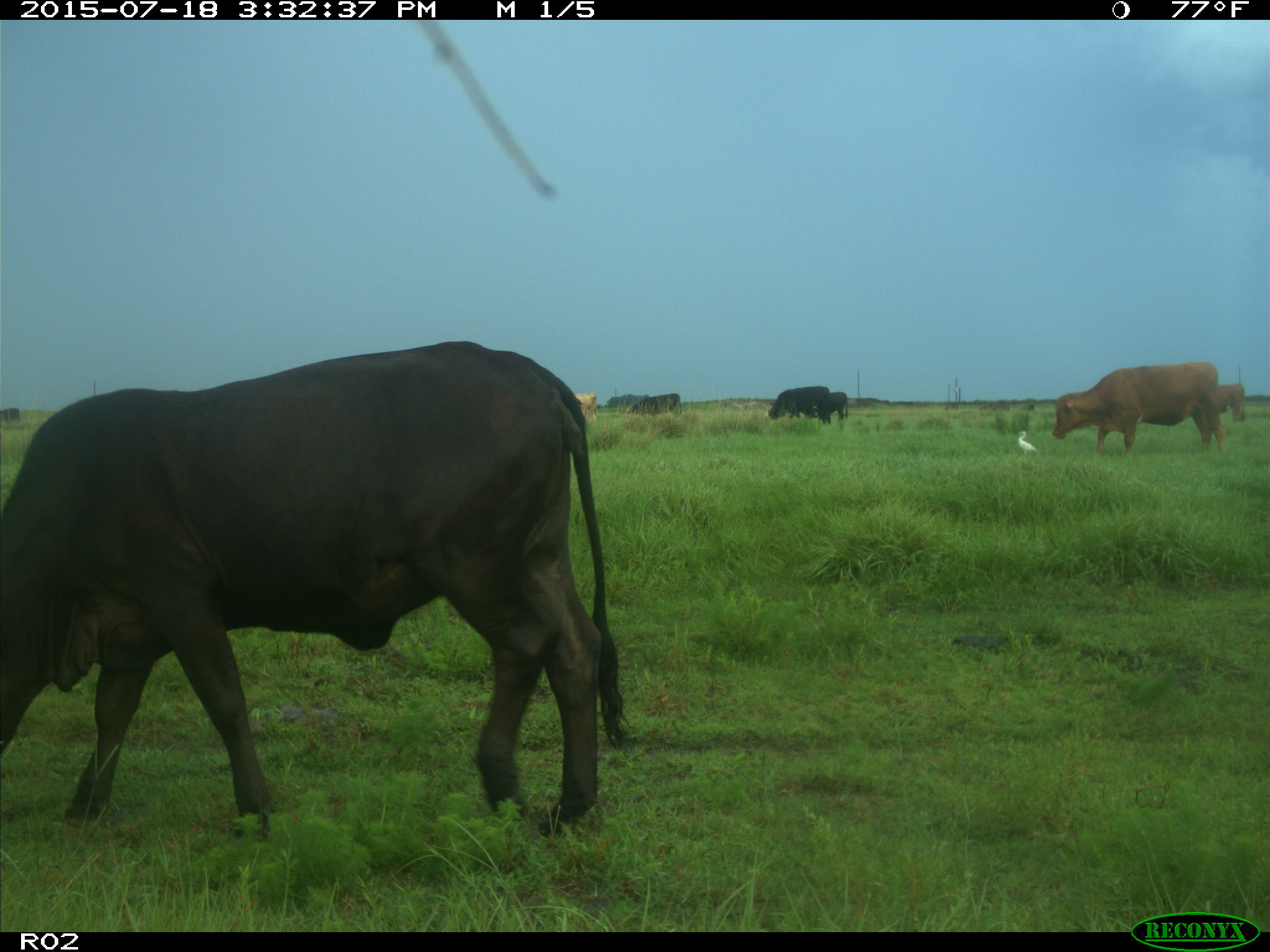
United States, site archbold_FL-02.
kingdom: Animalia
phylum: Chordata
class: Mammalia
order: Artiodactyla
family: Bovidae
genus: Bos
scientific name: Bos taurus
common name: domestic cow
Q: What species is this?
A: Bos taurus (domestic cow).